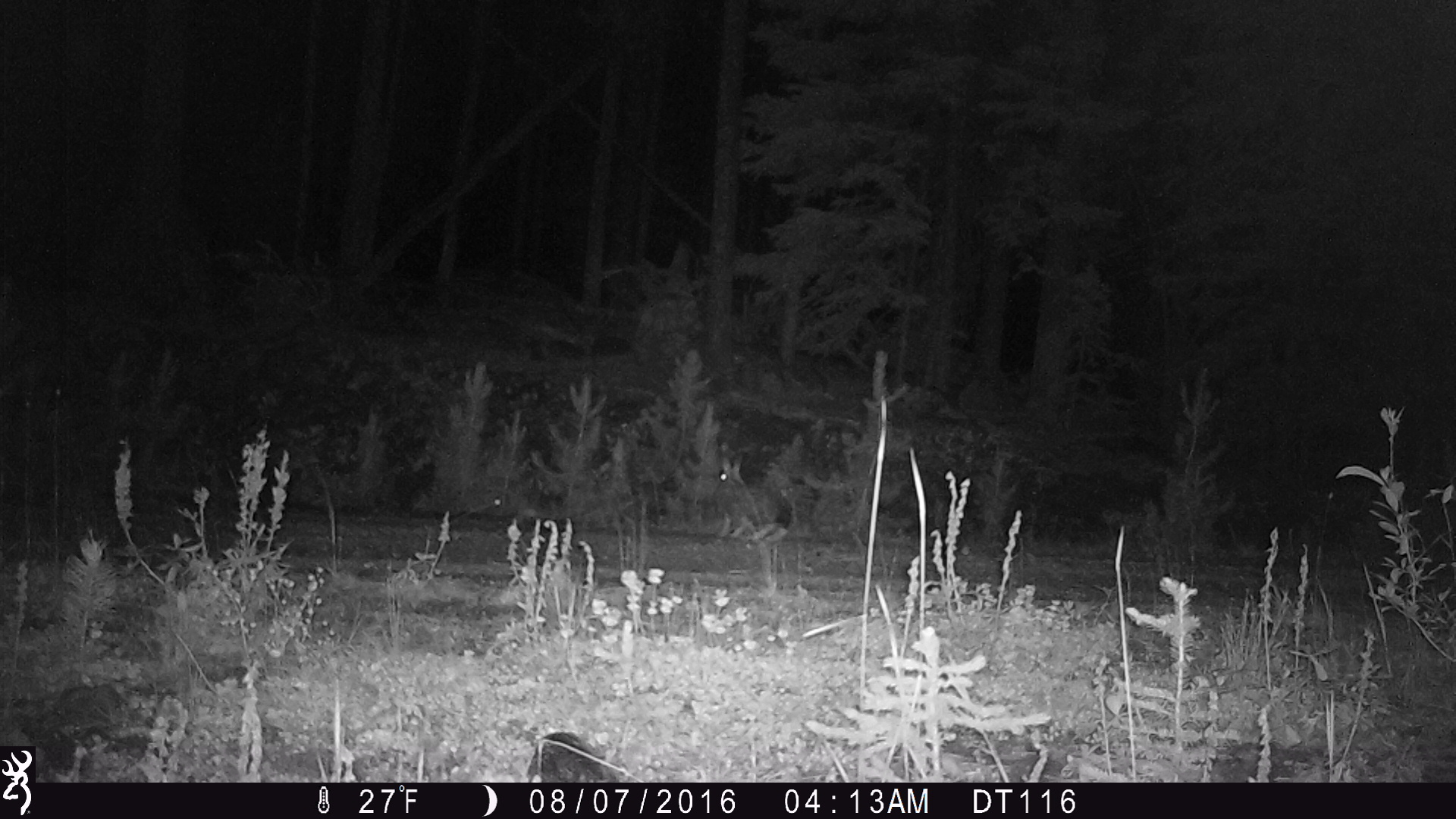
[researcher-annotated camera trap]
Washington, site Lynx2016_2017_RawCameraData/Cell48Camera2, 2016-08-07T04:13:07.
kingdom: Animalia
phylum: Chordata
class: Mammalia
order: Lagomorpha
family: Leporidae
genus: Lepus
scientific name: Lepus americanus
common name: snowshoe hare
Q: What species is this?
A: Lepus americanus (snowshoe hare).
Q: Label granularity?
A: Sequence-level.